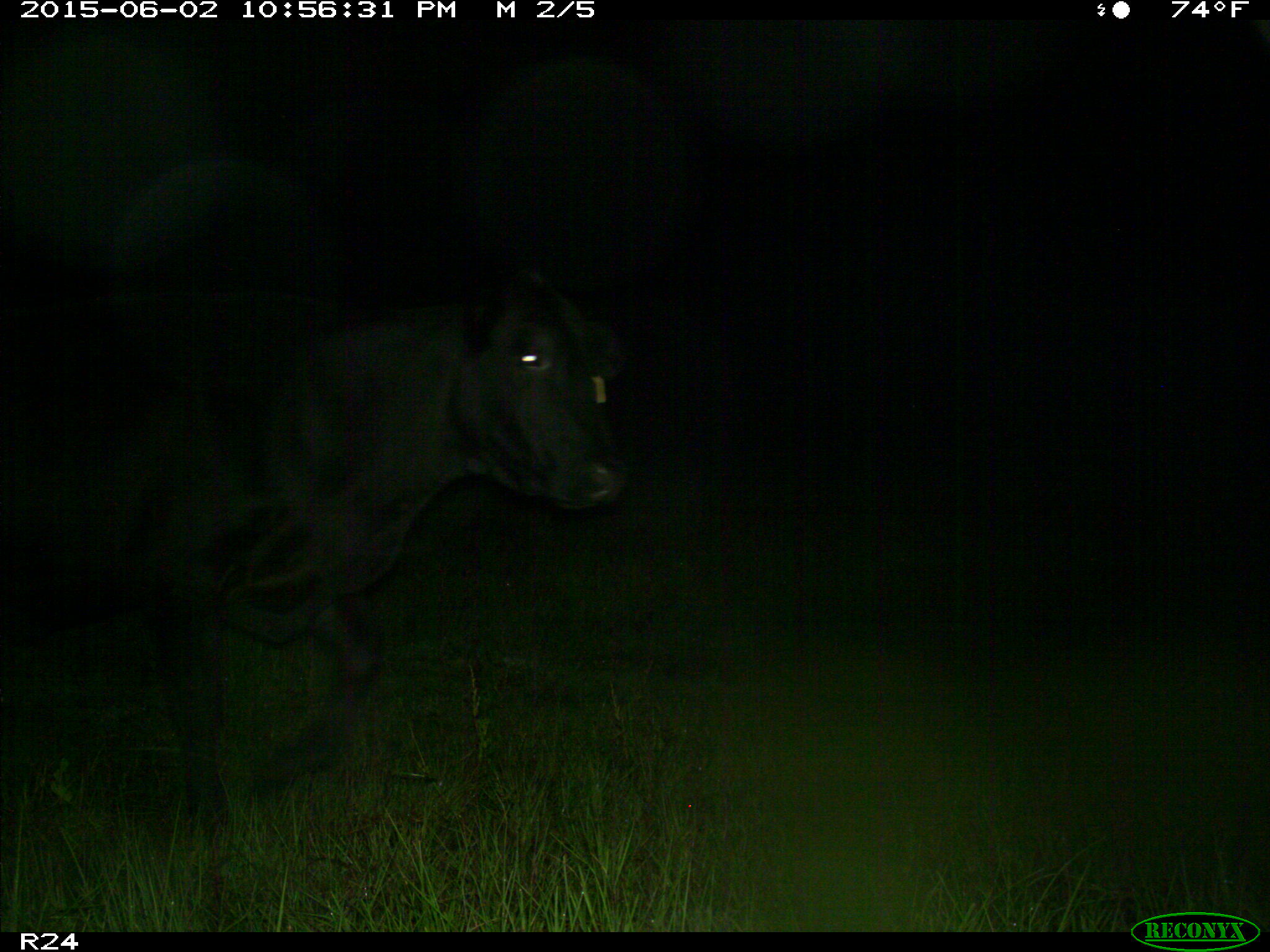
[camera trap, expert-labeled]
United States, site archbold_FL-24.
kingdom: Animalia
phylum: Chordata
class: Mammalia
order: Artiodactyla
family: Bovidae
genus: Bos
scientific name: Bos taurus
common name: domestic cow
Bos taurus (domestic cow).